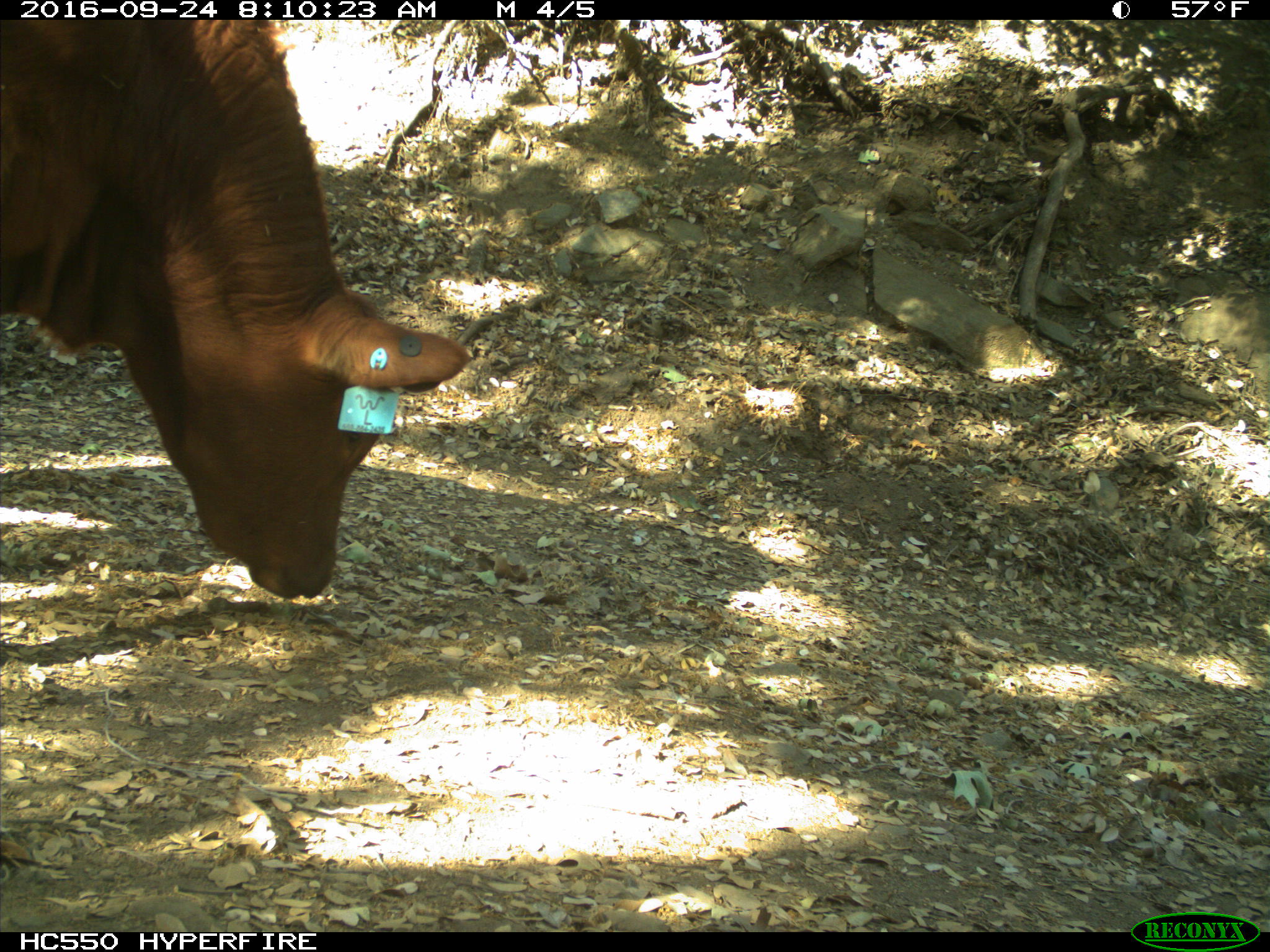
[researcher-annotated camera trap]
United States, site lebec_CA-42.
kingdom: Animalia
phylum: Chordata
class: Mammalia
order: Artiodactyla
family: Bovidae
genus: Bos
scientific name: Bos taurus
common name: domestic cow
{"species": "Bos taurus (domestic cow)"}